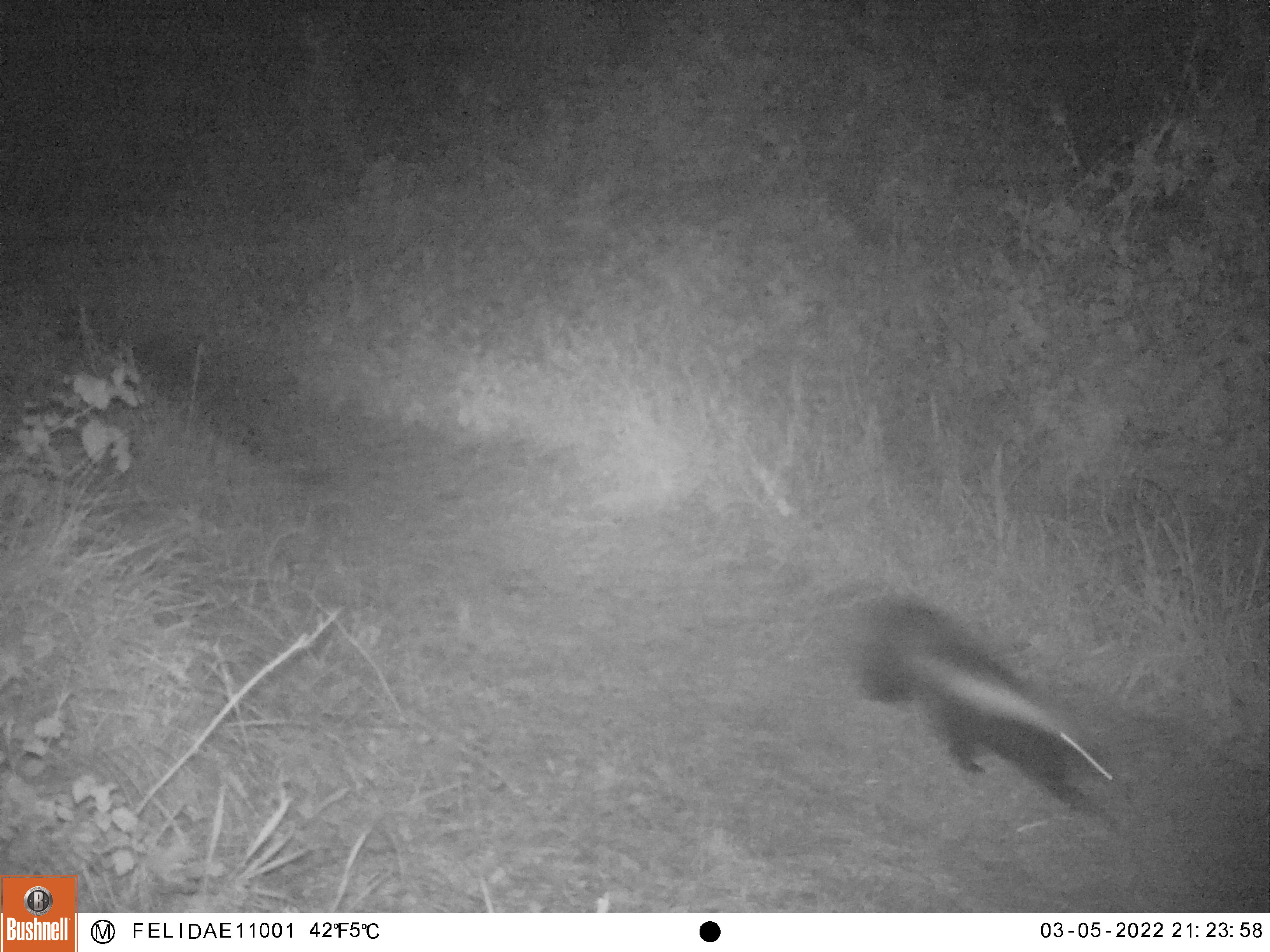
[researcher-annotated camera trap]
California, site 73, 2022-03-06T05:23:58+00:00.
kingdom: Animalia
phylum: Chordata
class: Mammalia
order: Carnivora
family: Mephitidae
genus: Mephitis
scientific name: Mephitis mephitis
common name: striped skunk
Striped skunk (Mephitis mephitis).